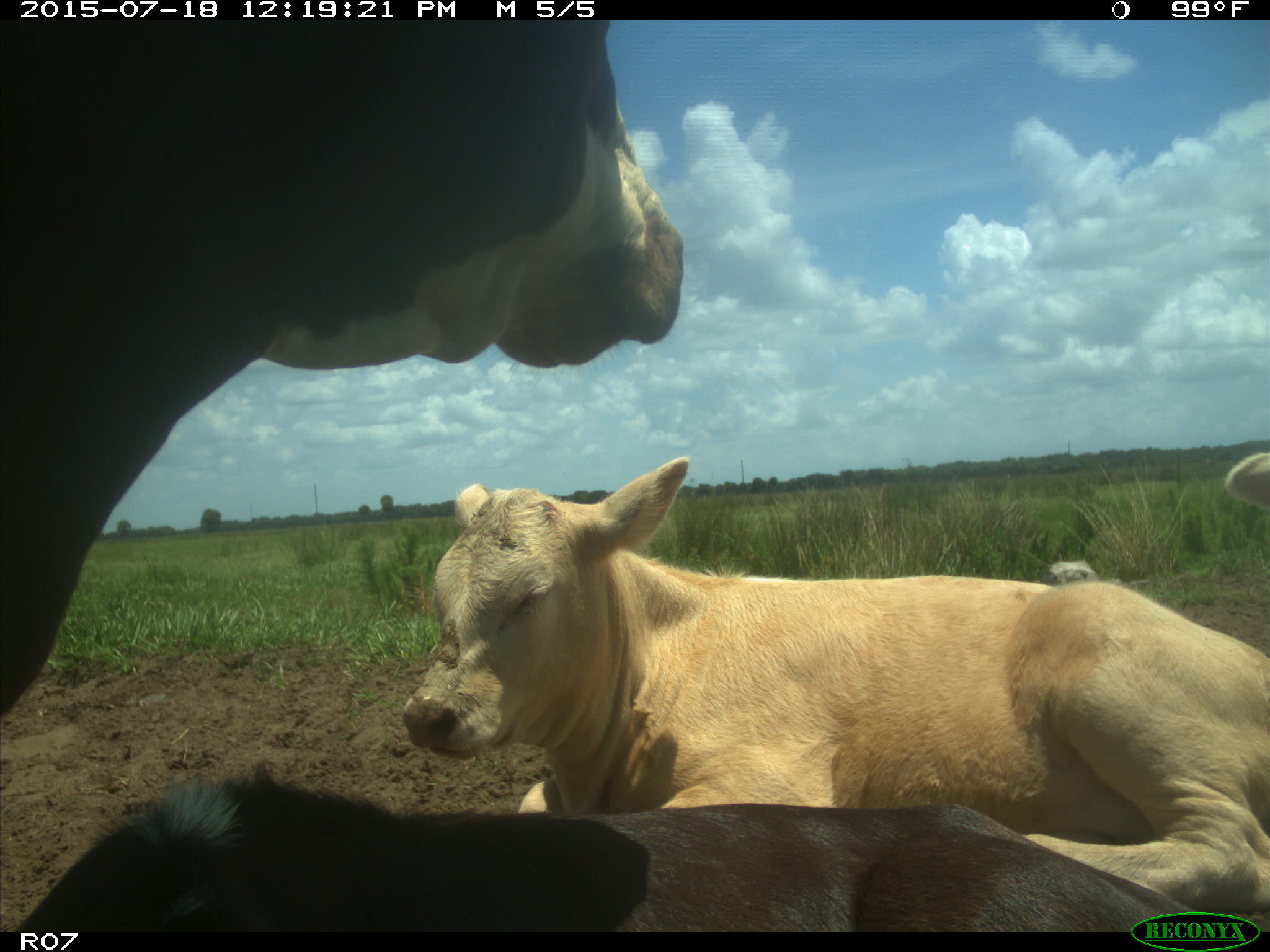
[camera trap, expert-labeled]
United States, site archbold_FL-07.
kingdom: Animalia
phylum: Chordata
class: Mammalia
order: Artiodactyla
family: Bovidae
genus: Bos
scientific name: Bos taurus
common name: domestic cow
Bos taurus (domestic cow).